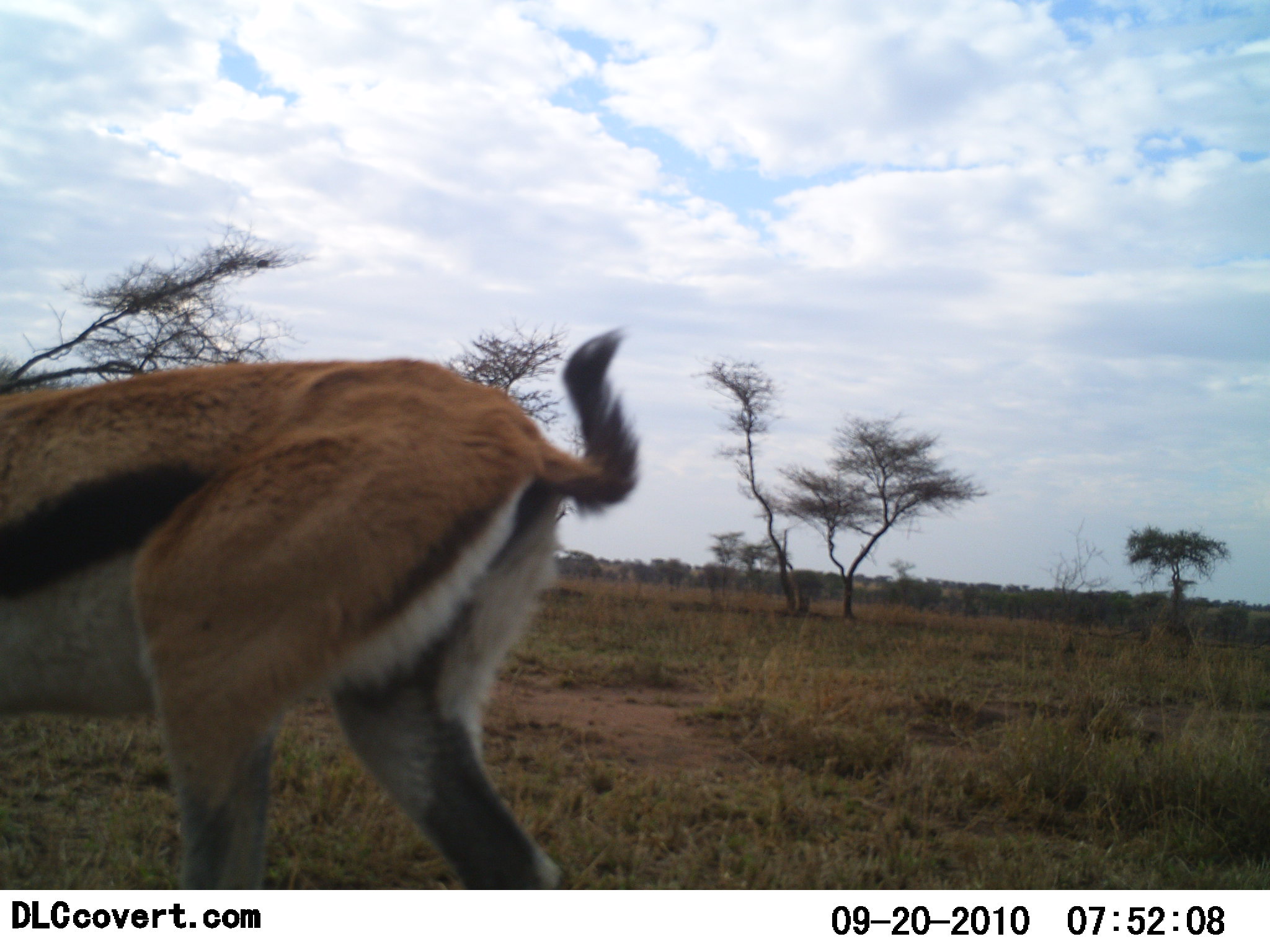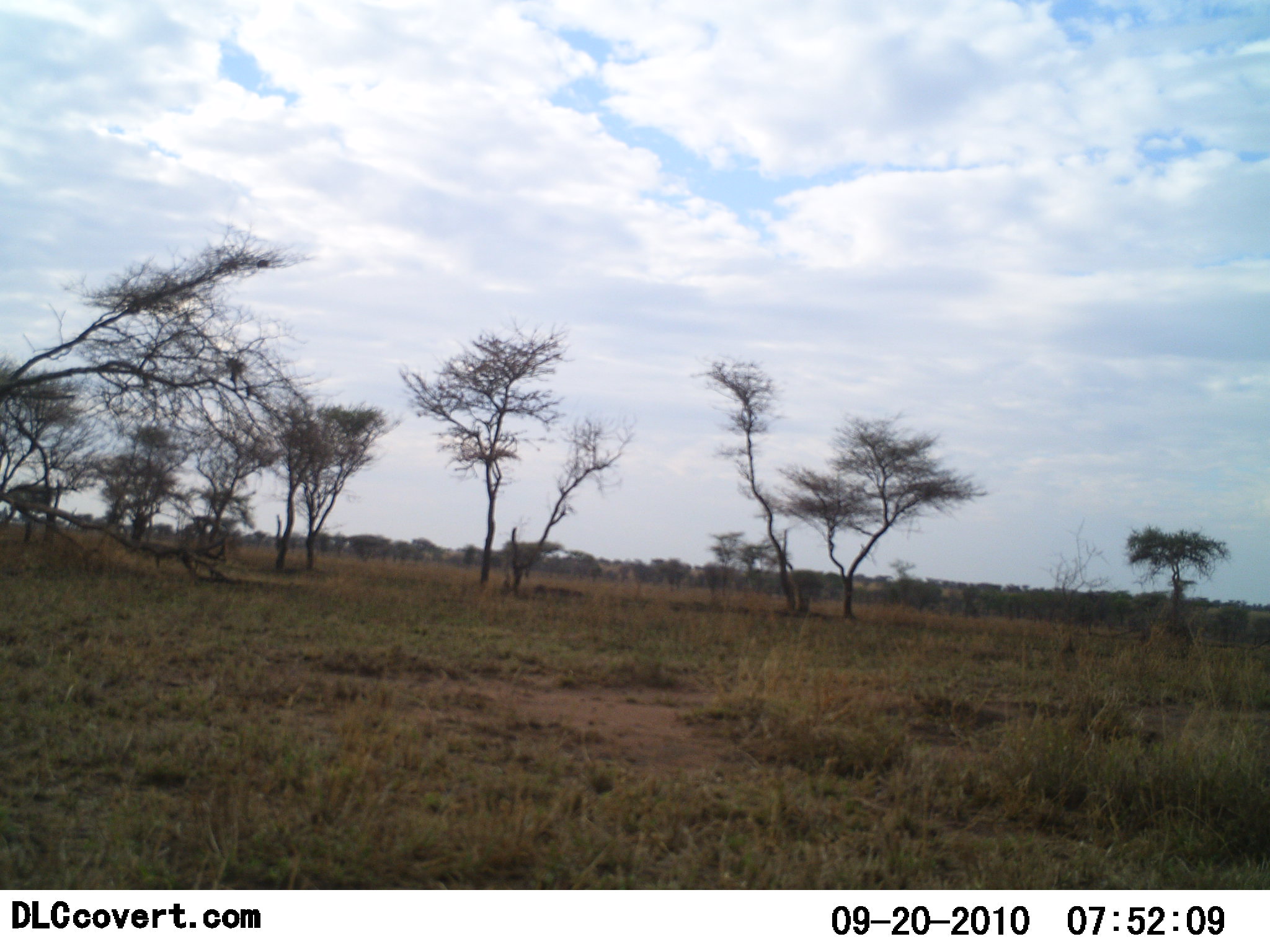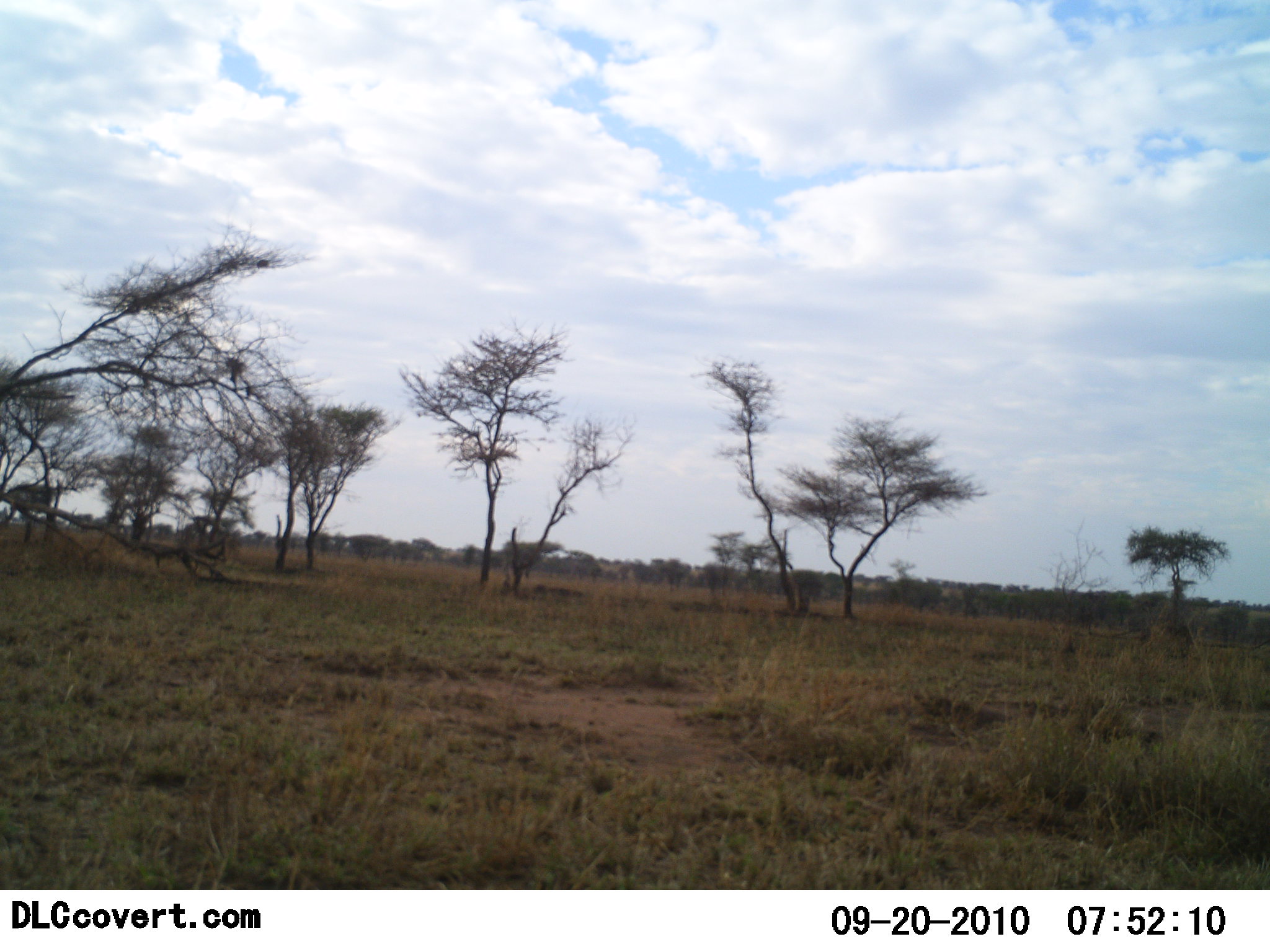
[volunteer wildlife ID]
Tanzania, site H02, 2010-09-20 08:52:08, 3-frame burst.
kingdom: Animalia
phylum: Chordata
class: Mammalia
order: Artiodactyla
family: Bovidae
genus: Eudorcas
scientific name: Eudorcas thomsonii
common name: thomson's gazelle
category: gazellethomsons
Gazellethomsons (thomson's gazelle) (Eudorcas thomsonii), count 1. Behavior (volunteer vote fractions): standing 0%, resting 0%, moving 100%, interacting 0%. Young present (vote fraction): 0%. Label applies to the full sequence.